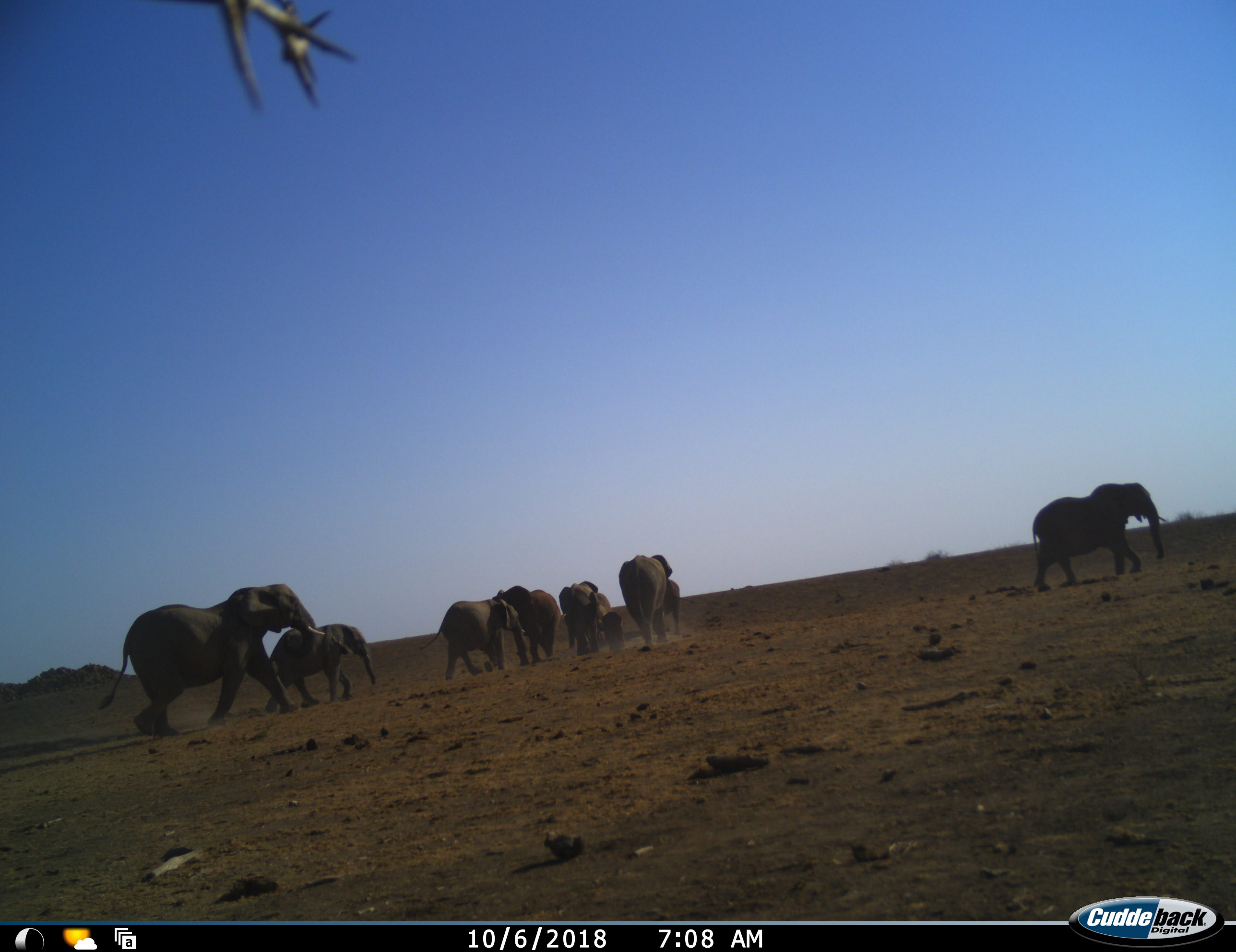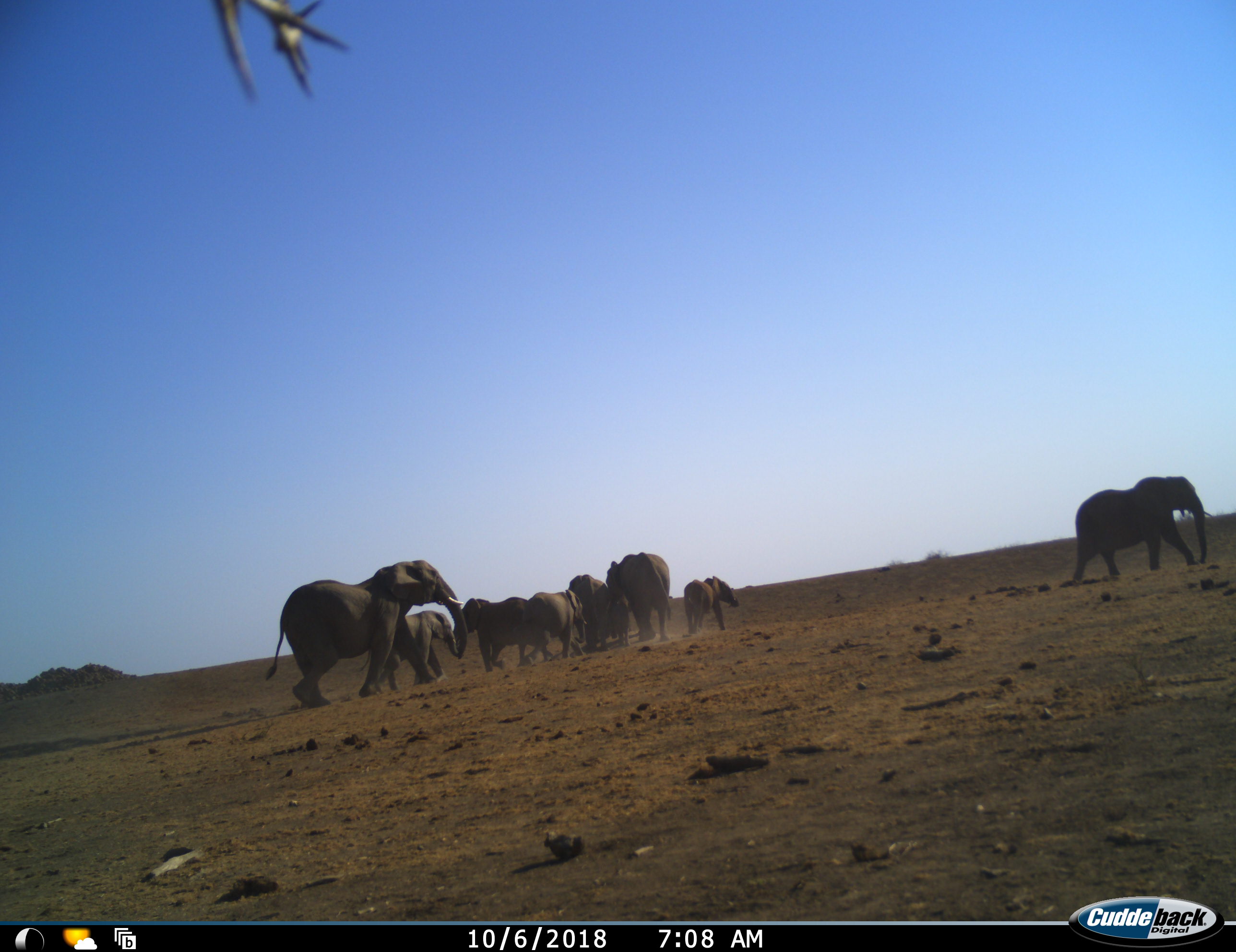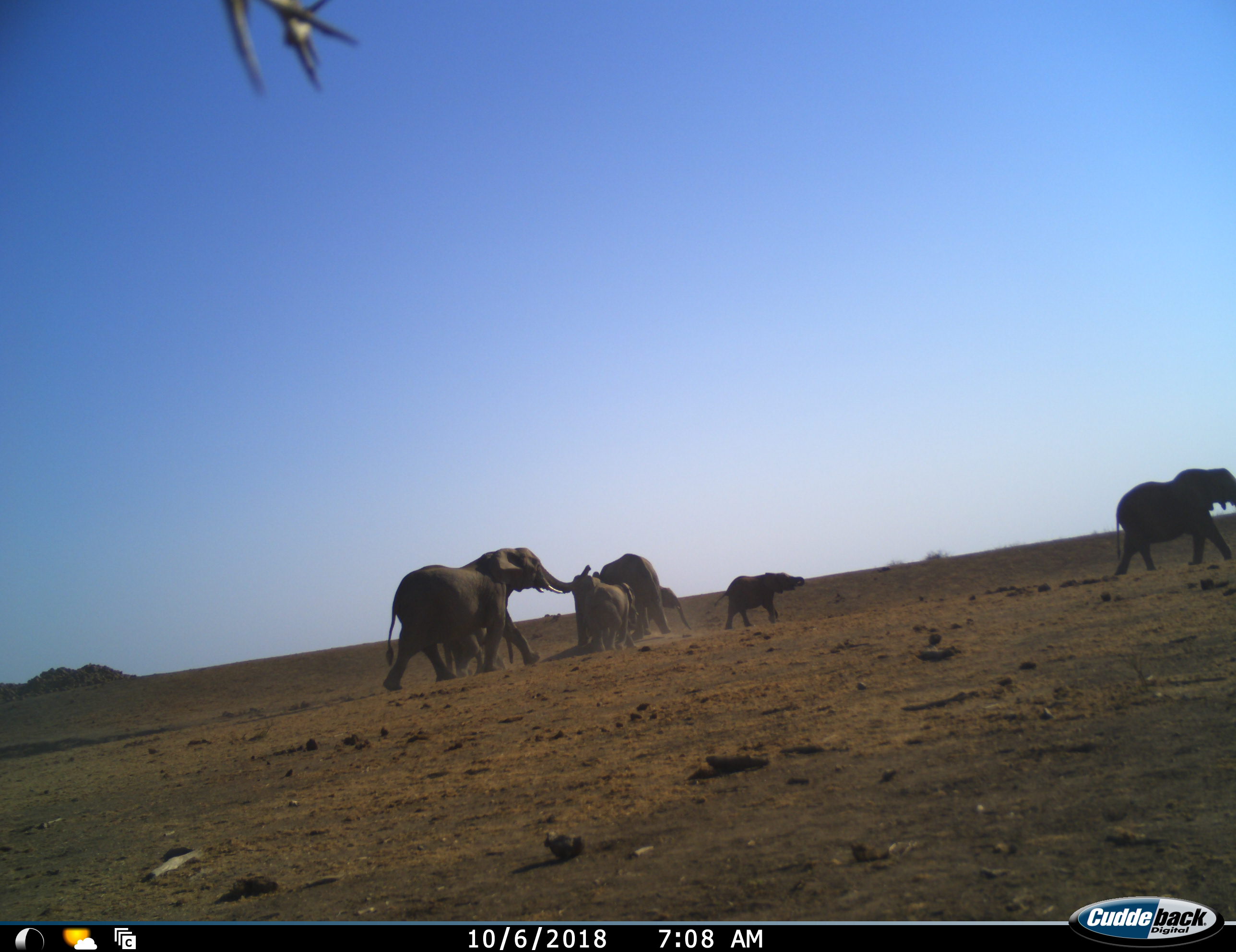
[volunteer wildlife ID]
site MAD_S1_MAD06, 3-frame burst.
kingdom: Animalia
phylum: Chordata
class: Mammalia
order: Proboscidea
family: Elephantidae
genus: Loxodonta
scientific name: Loxodonta africana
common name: african bush elephant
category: elephant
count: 9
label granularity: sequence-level